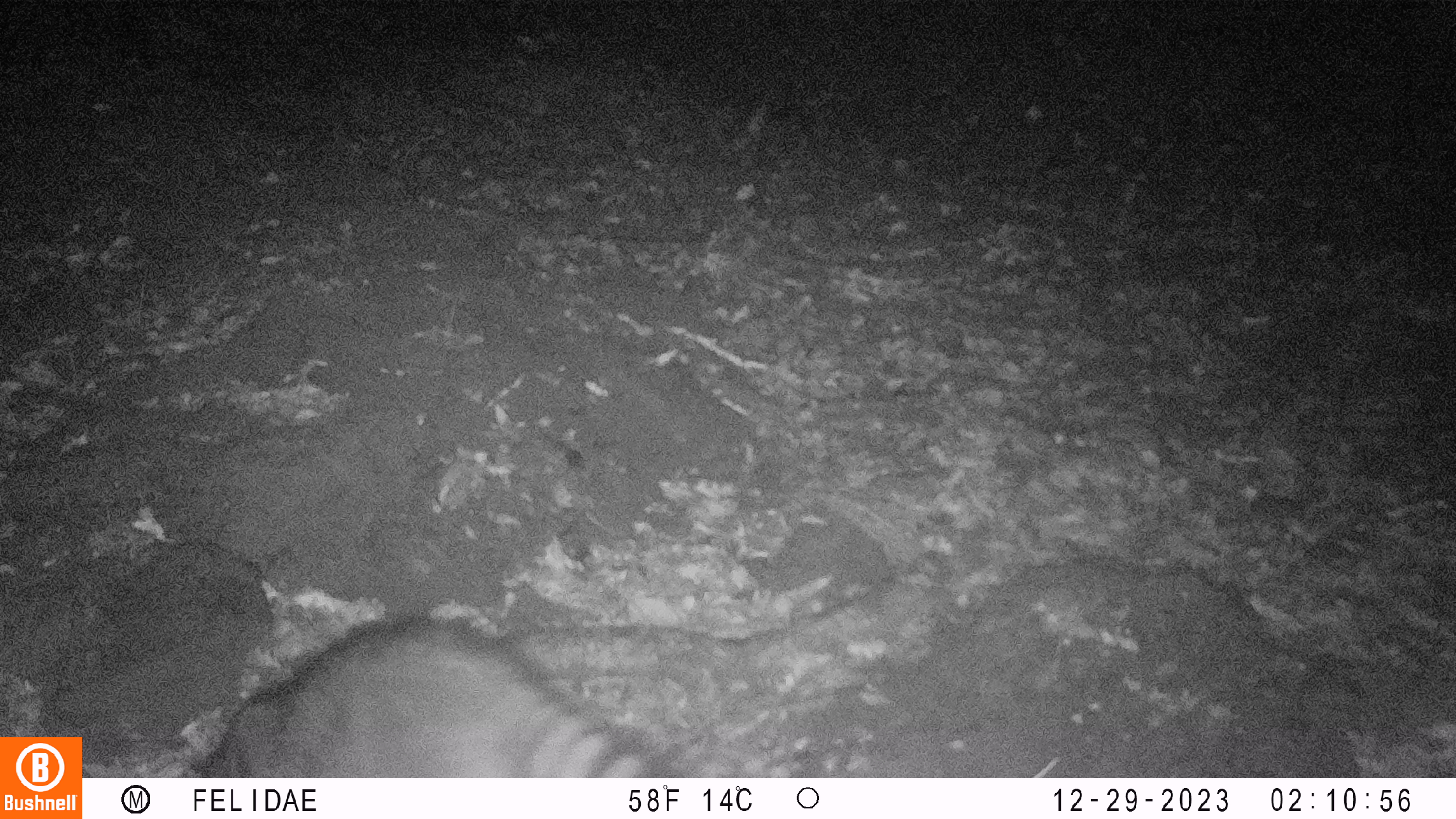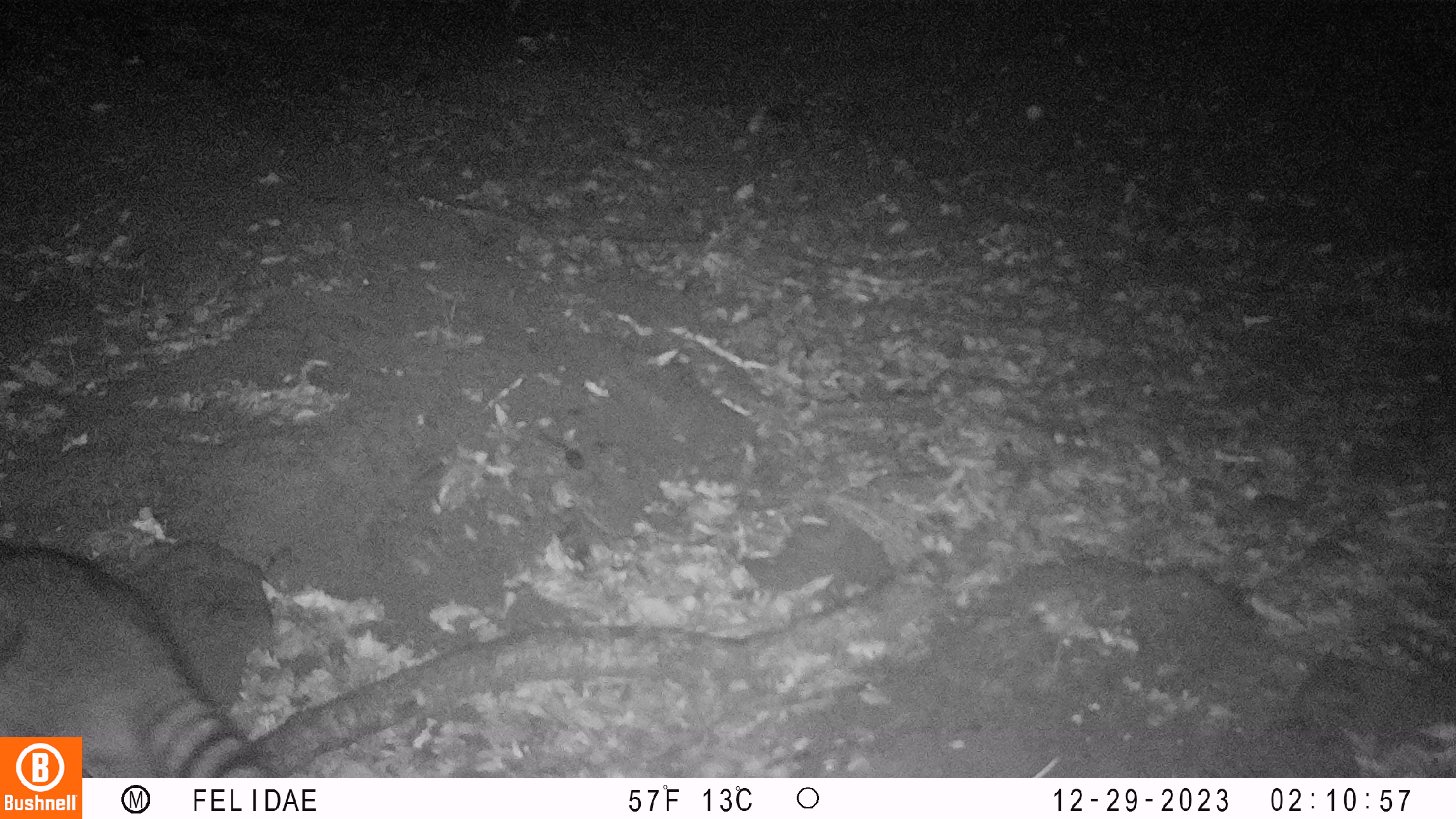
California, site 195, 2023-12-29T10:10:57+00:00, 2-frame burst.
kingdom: Animalia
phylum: Chordata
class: Mammalia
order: Carnivora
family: Procyonidae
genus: Procyon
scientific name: Procyon lotor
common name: raccoon